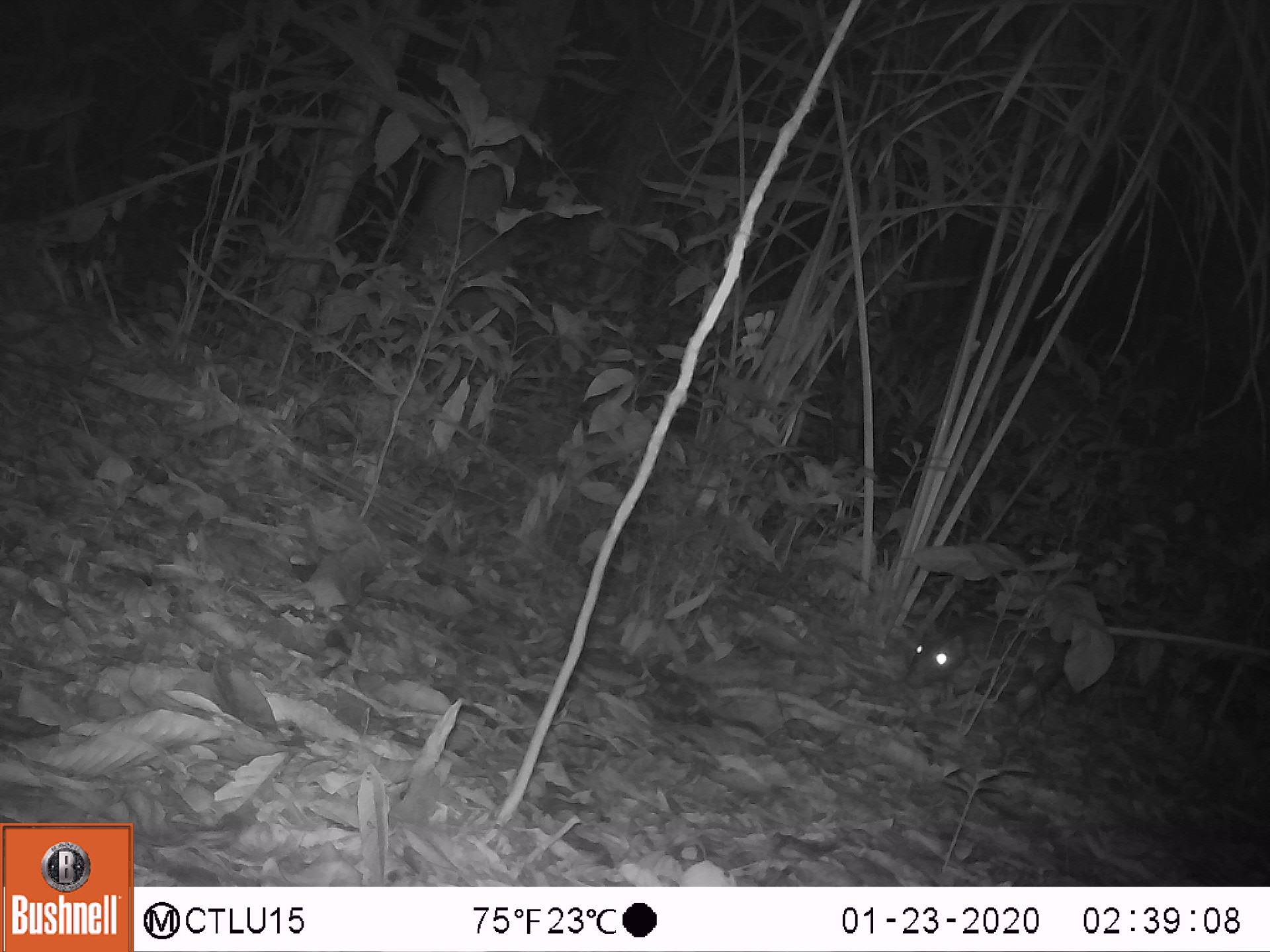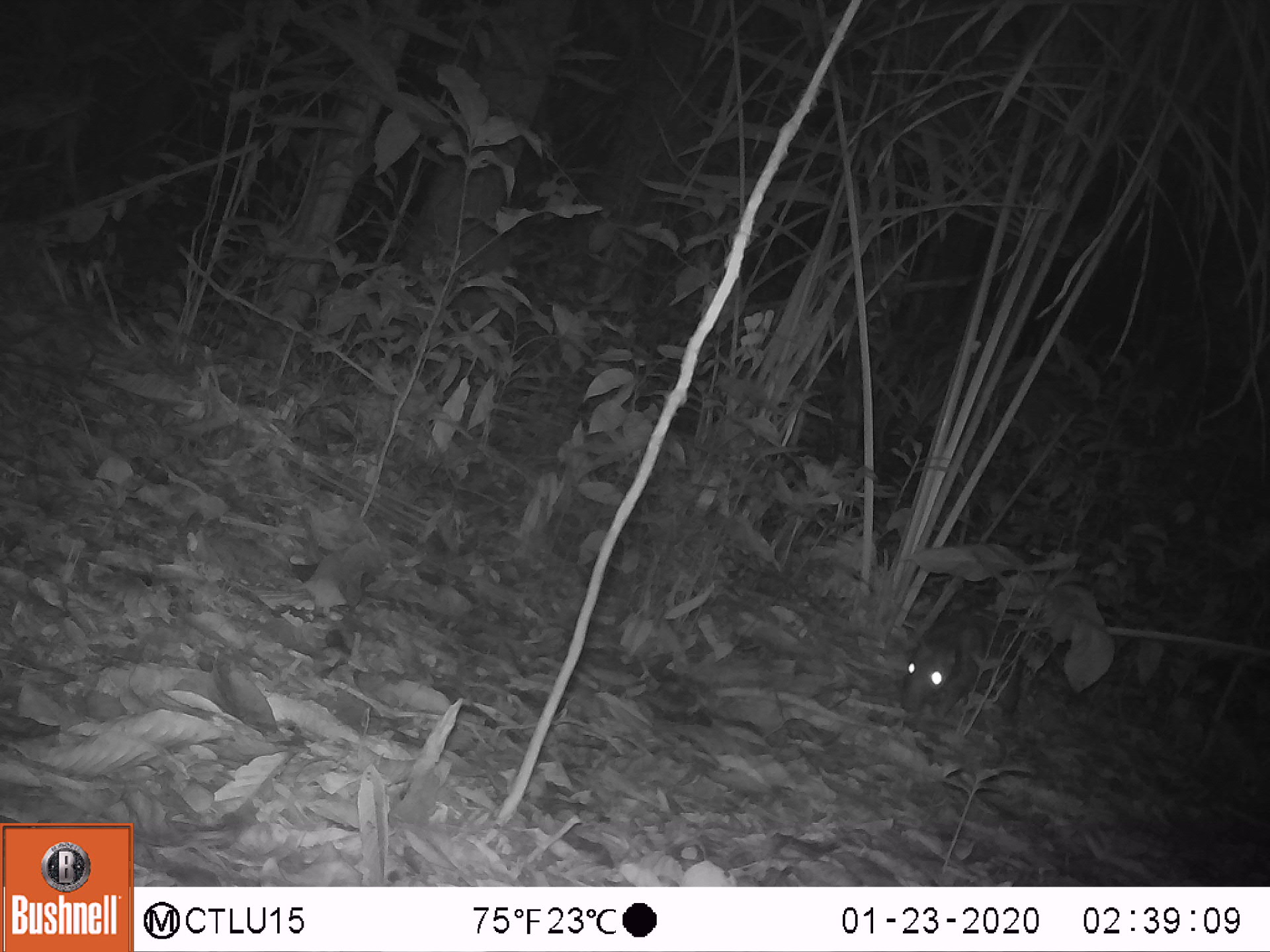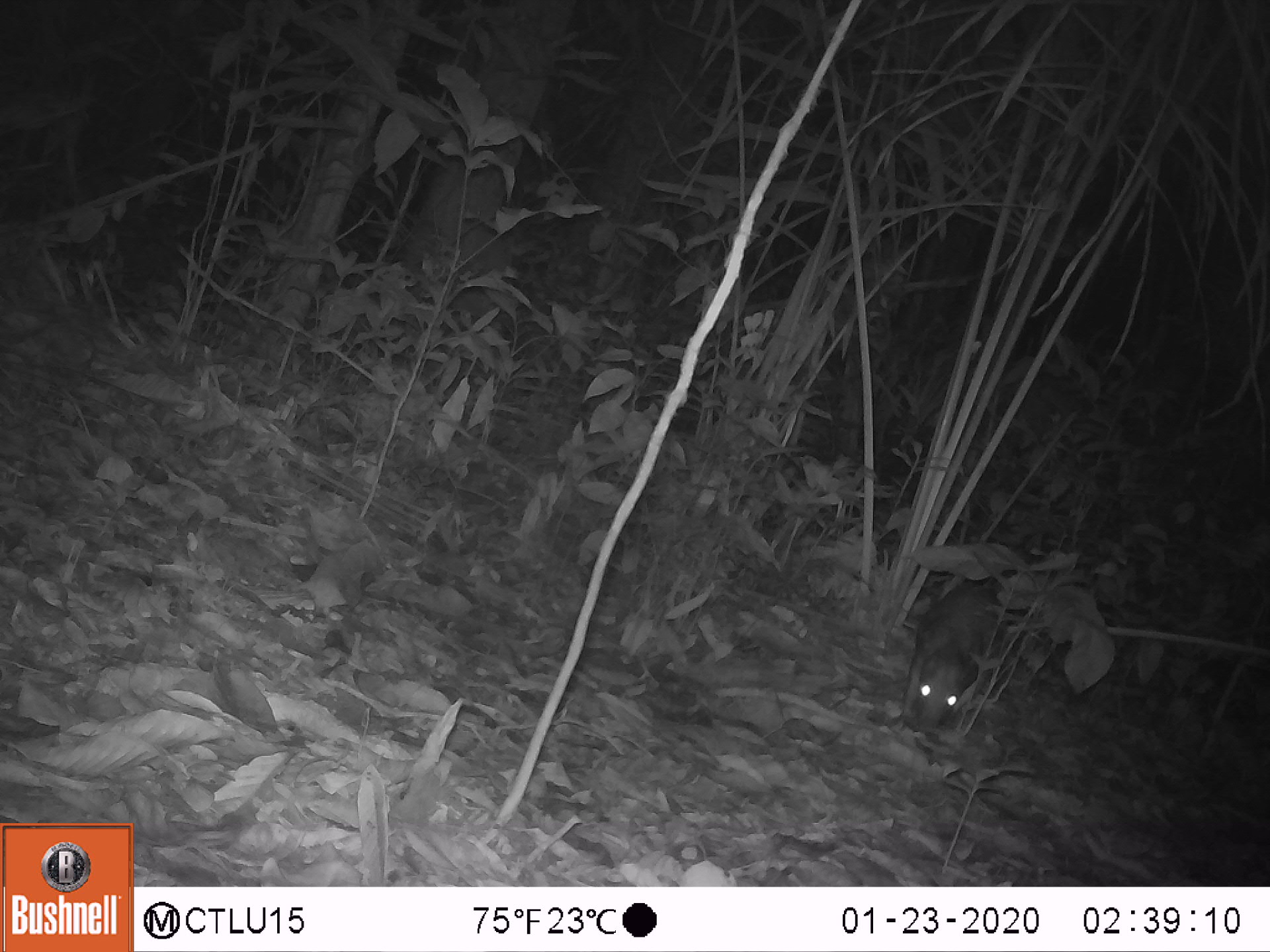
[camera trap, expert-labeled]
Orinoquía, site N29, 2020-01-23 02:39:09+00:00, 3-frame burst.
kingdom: Animalia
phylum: Chordata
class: Mammalia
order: Rodentia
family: Cuniculidae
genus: Cuniculus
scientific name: Cuniculus paca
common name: spotted paca